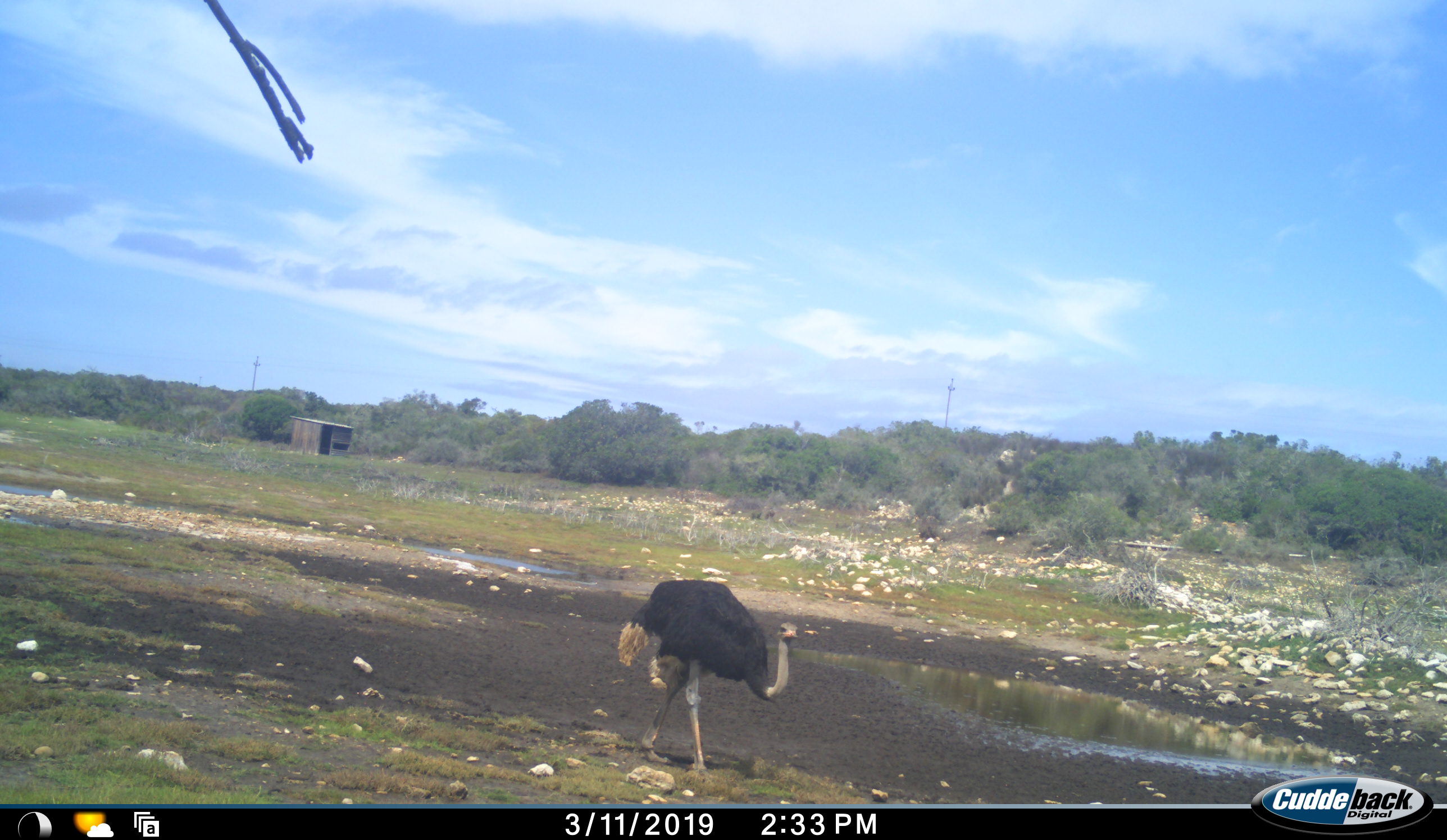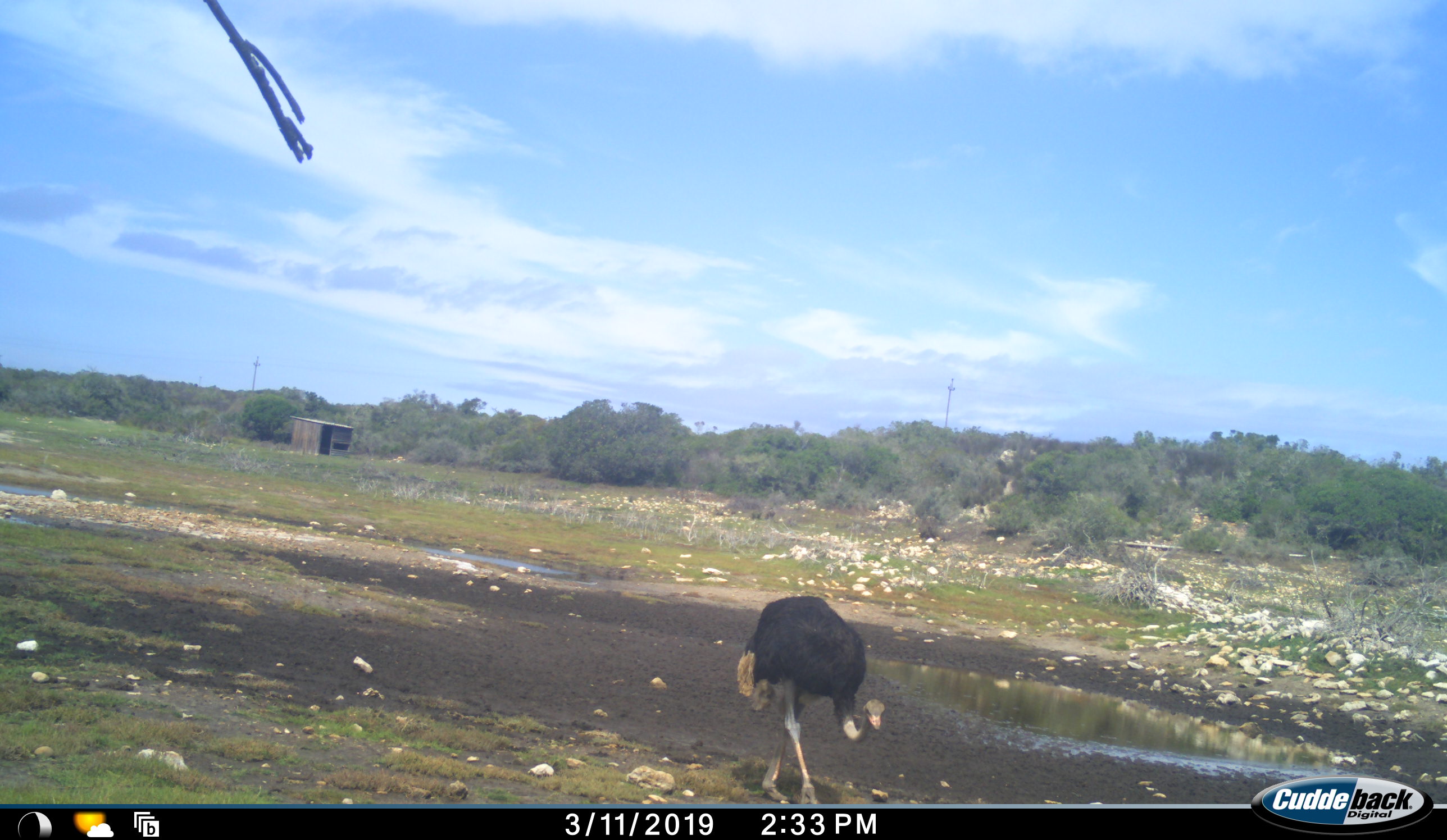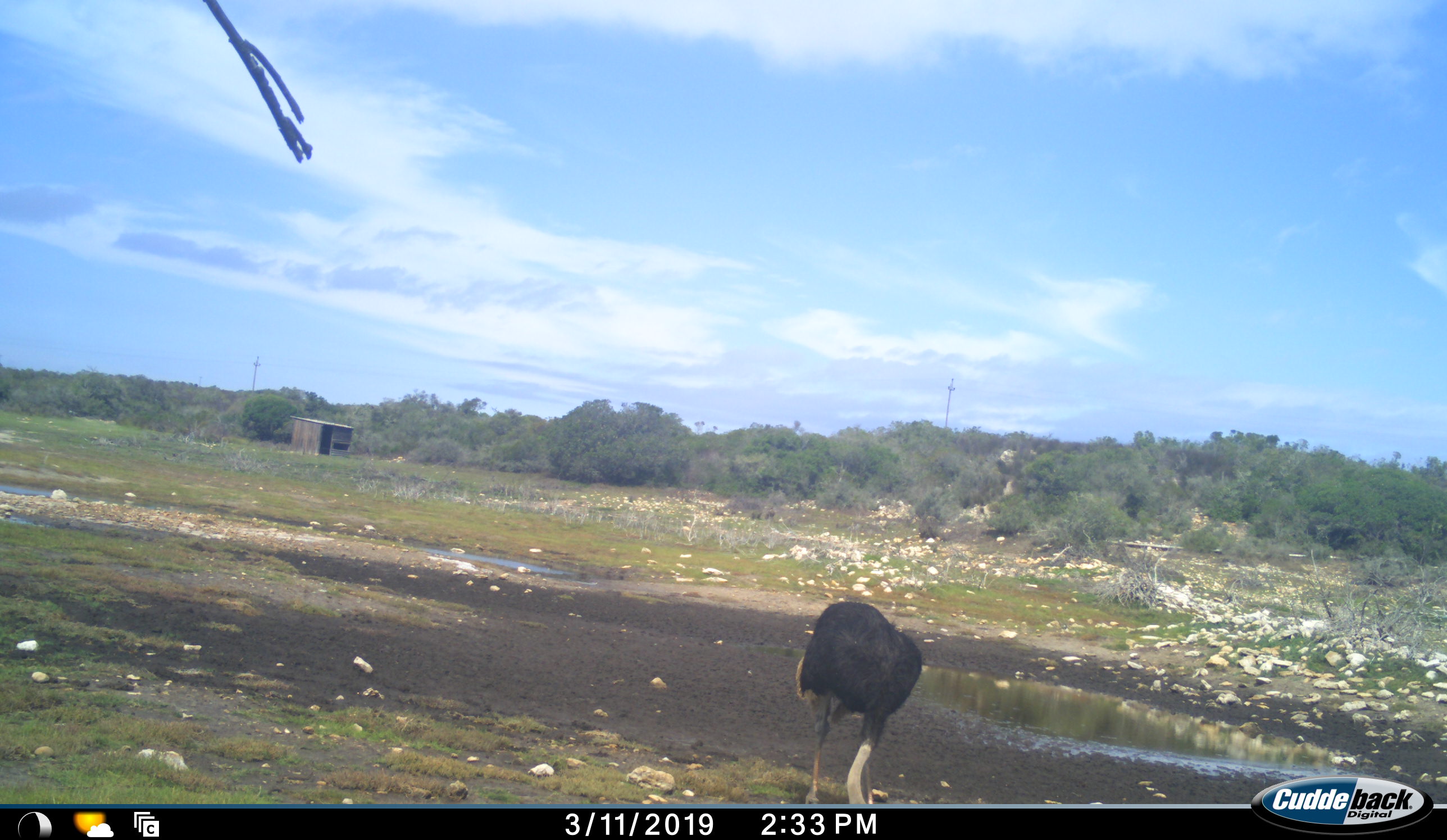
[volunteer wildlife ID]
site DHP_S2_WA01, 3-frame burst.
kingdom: Animalia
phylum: Chordata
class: Aves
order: Struthioniformes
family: Struthionidae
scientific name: Struthionidae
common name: ostrich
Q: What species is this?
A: Ostrich (Struthionidae).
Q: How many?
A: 1.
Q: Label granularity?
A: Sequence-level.